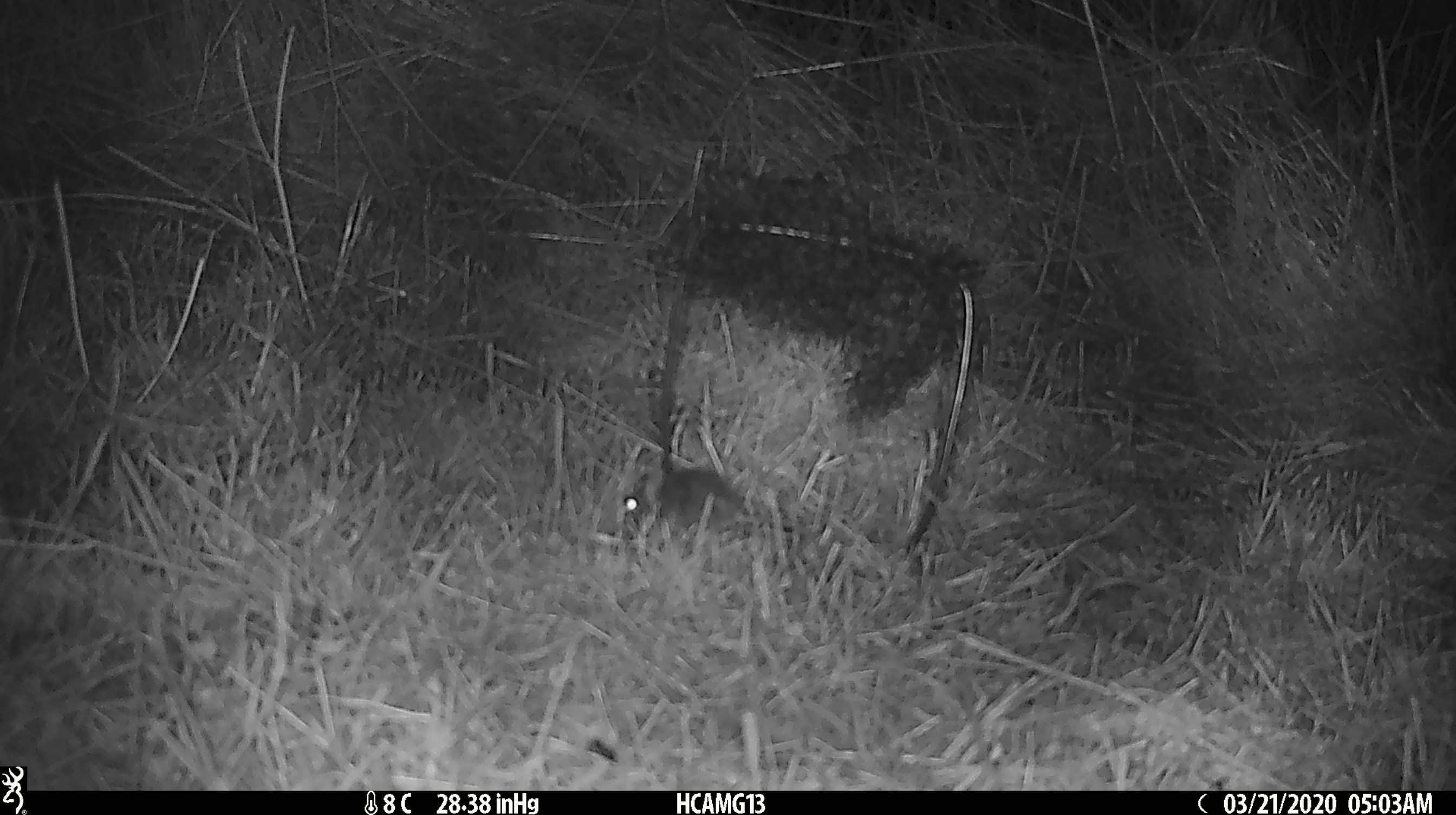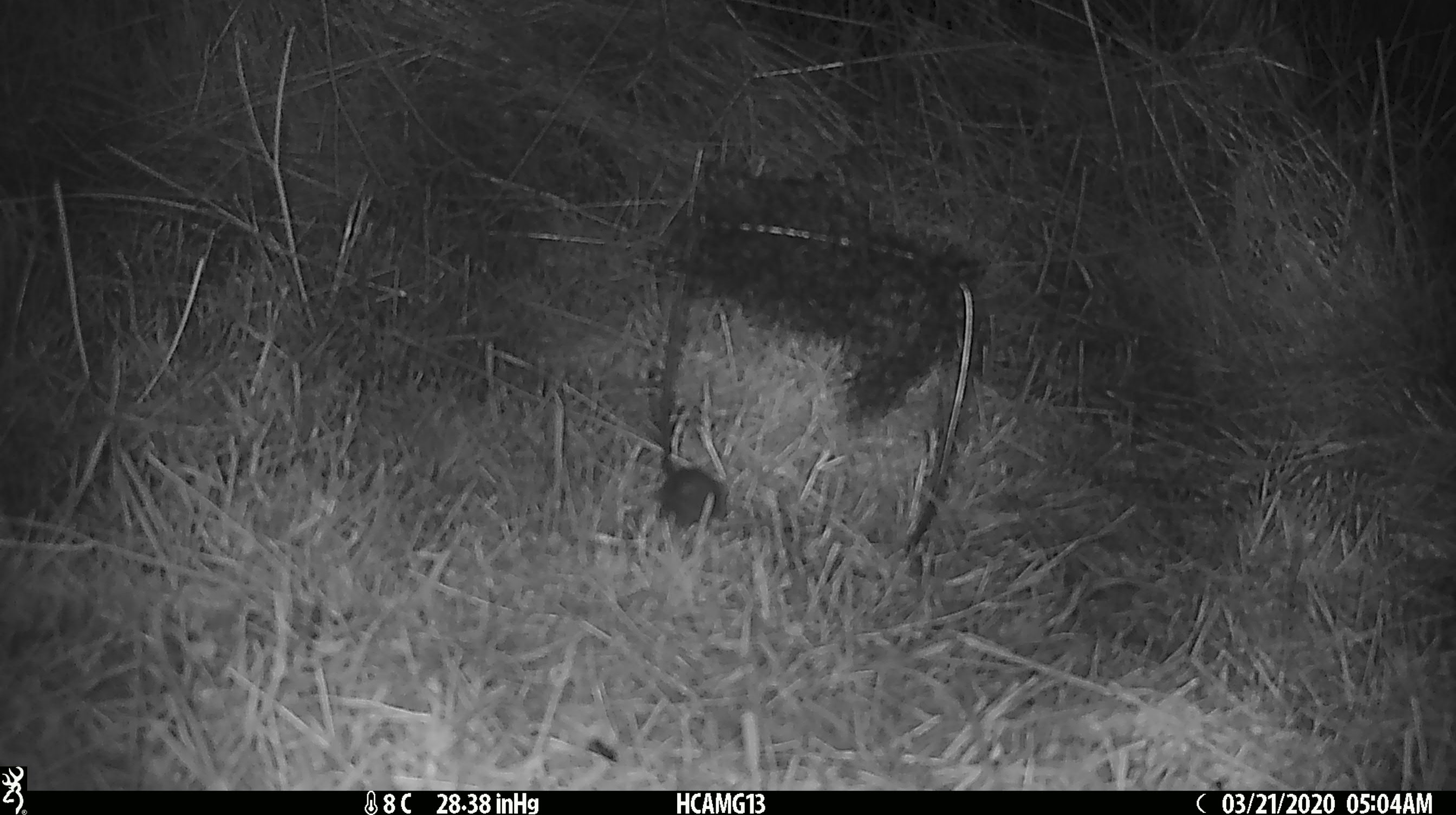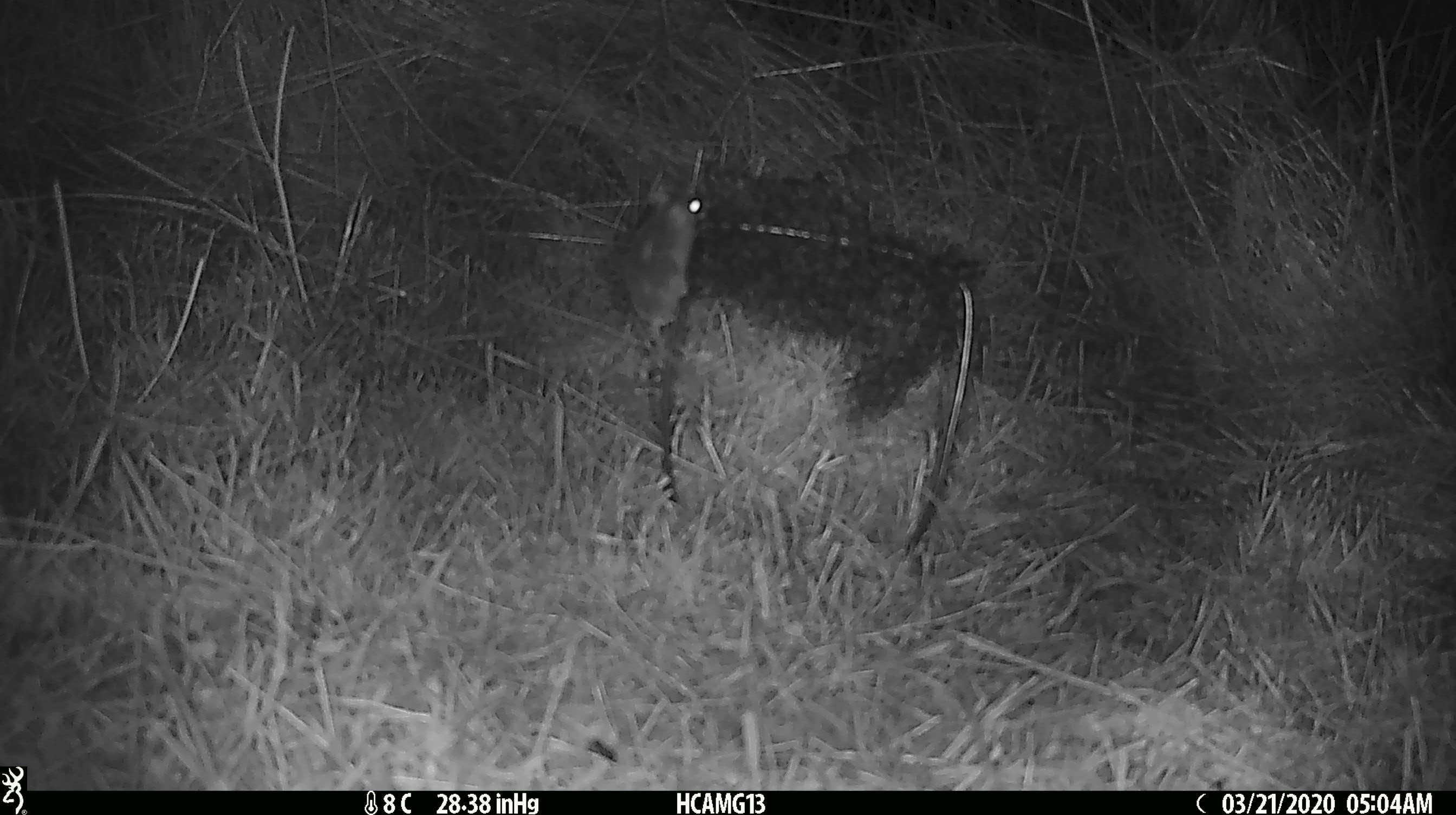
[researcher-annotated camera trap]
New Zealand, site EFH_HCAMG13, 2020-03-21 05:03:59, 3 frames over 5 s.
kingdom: Animalia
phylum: Chordata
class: Mammalia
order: Rodentia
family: Muridae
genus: Mus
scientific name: Mus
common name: mouse